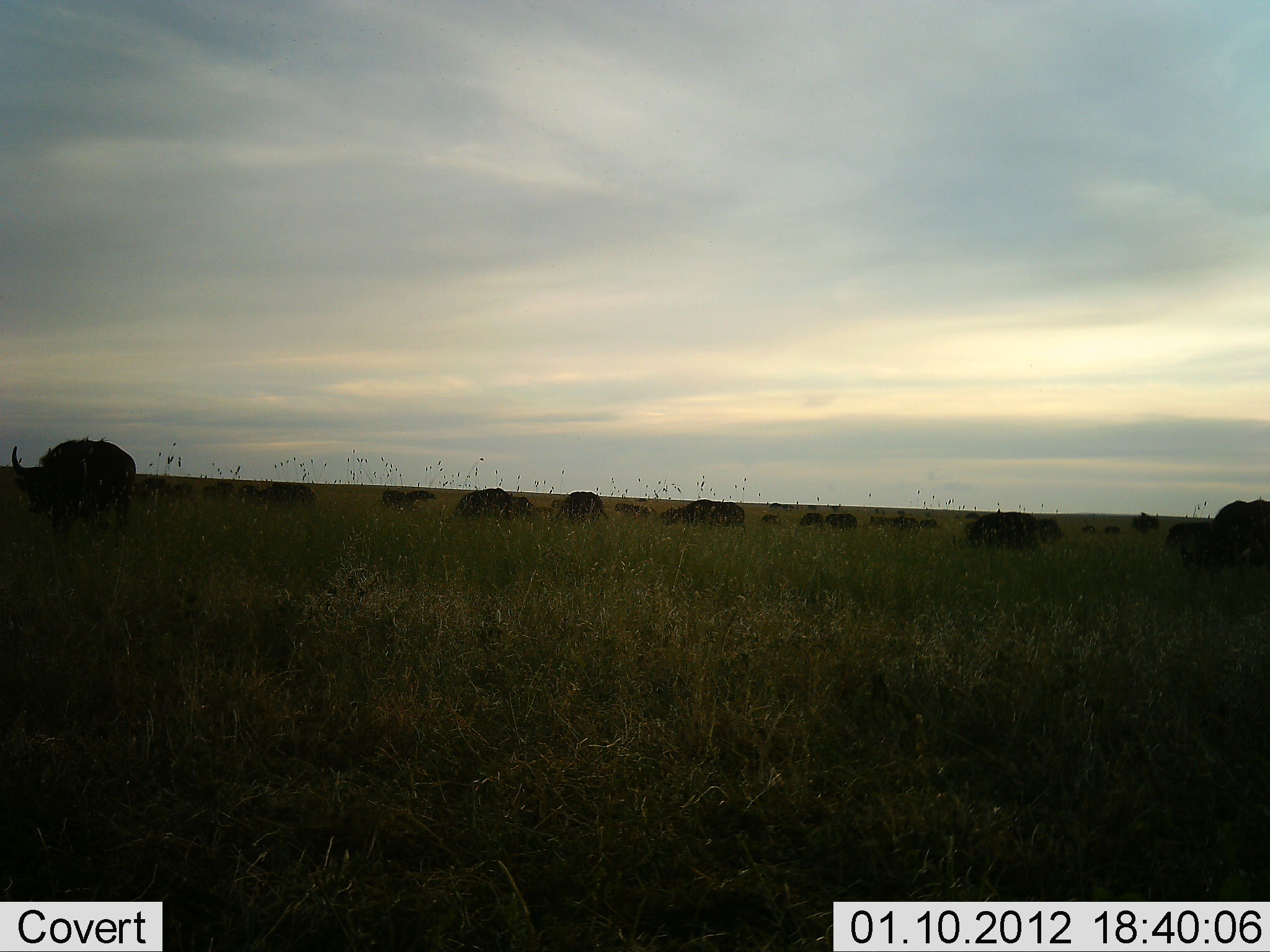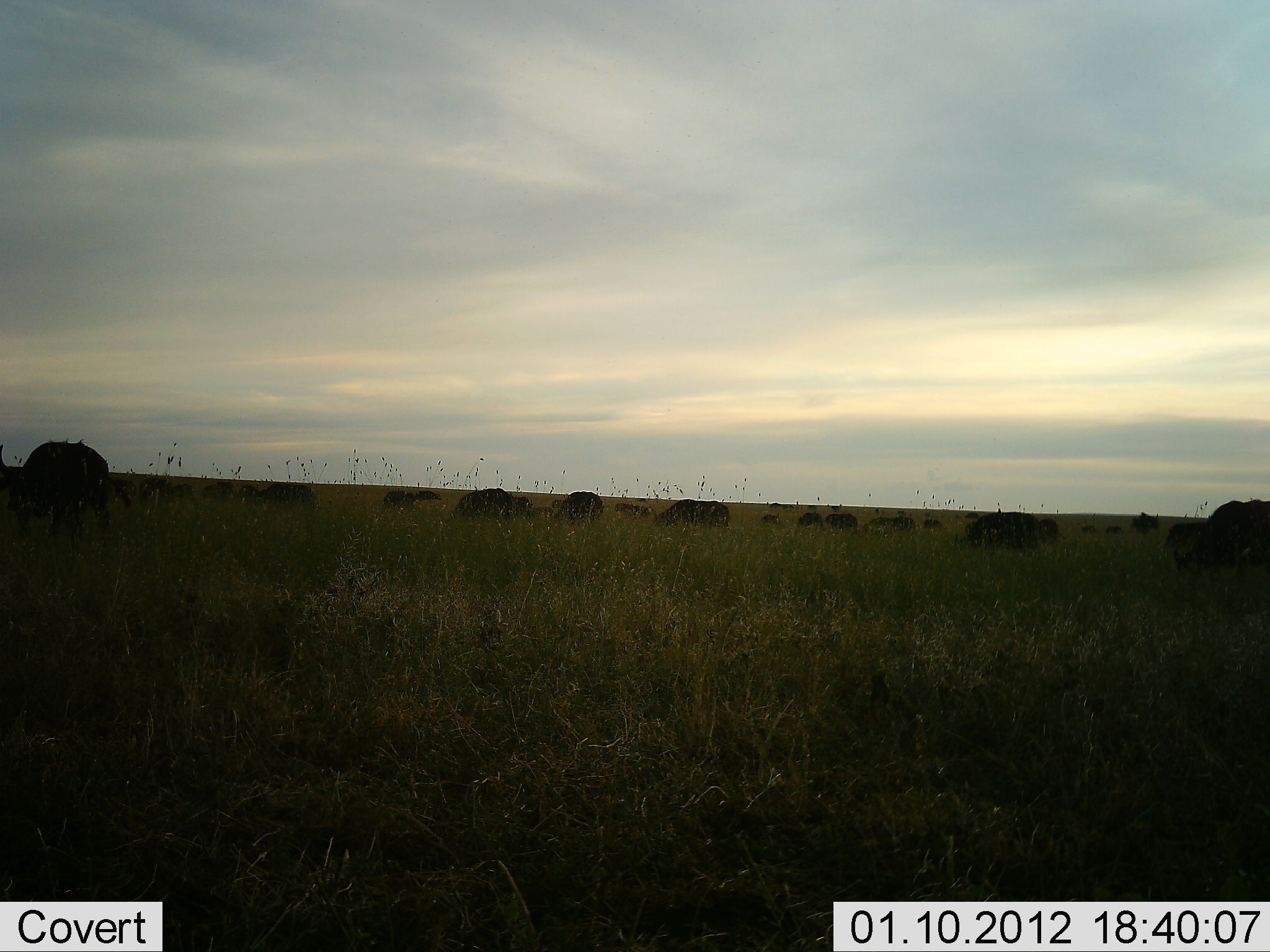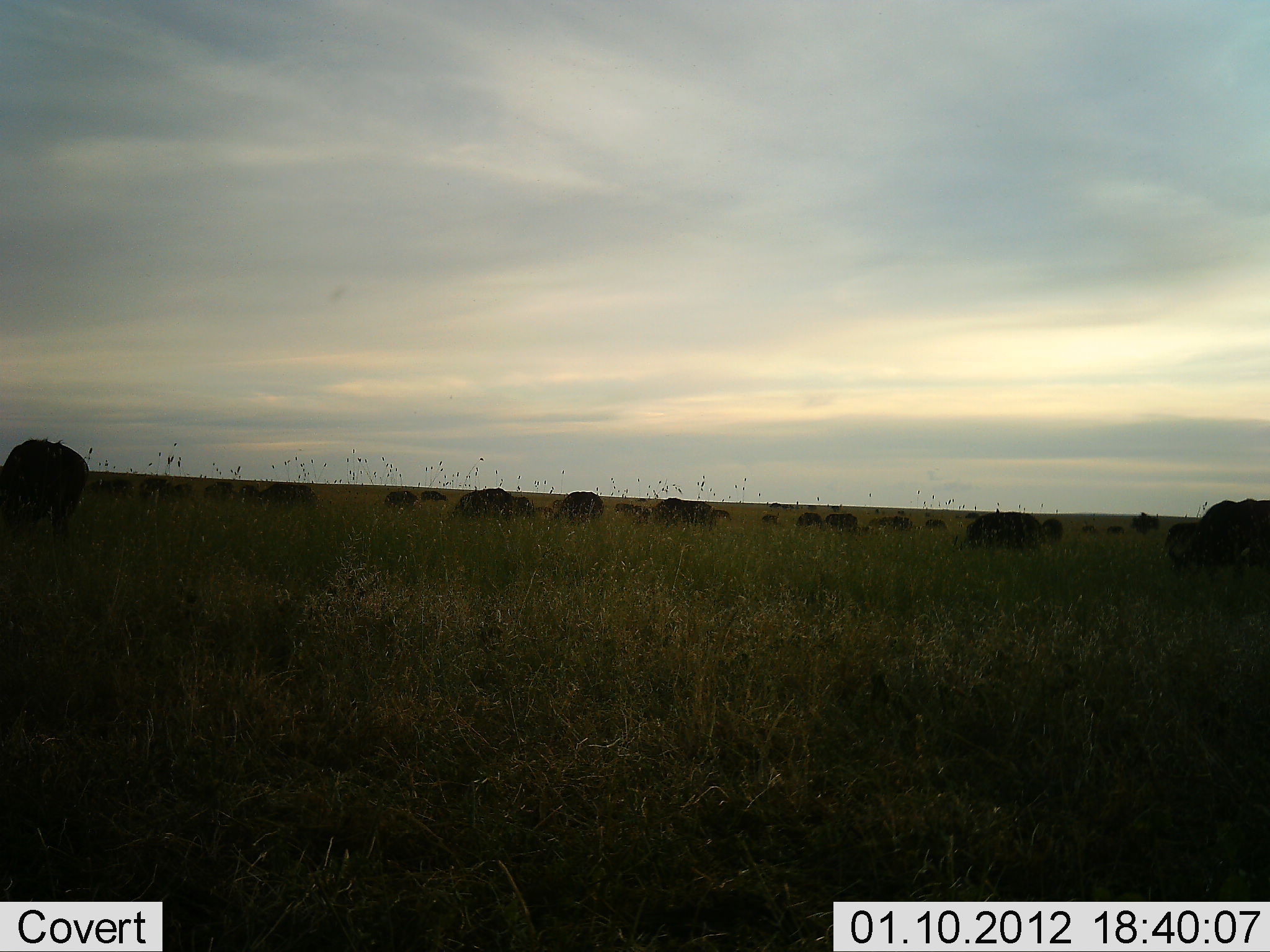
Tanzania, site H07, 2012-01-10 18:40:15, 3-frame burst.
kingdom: Animalia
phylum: Chordata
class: Mammalia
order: Artiodactyla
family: Bovidae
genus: Syncerus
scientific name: Syncerus caffer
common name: cape buffalo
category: buffalo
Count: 11-50.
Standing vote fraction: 18%.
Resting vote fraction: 0%.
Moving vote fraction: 18%.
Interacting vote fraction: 0%.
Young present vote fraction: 0%.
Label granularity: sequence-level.